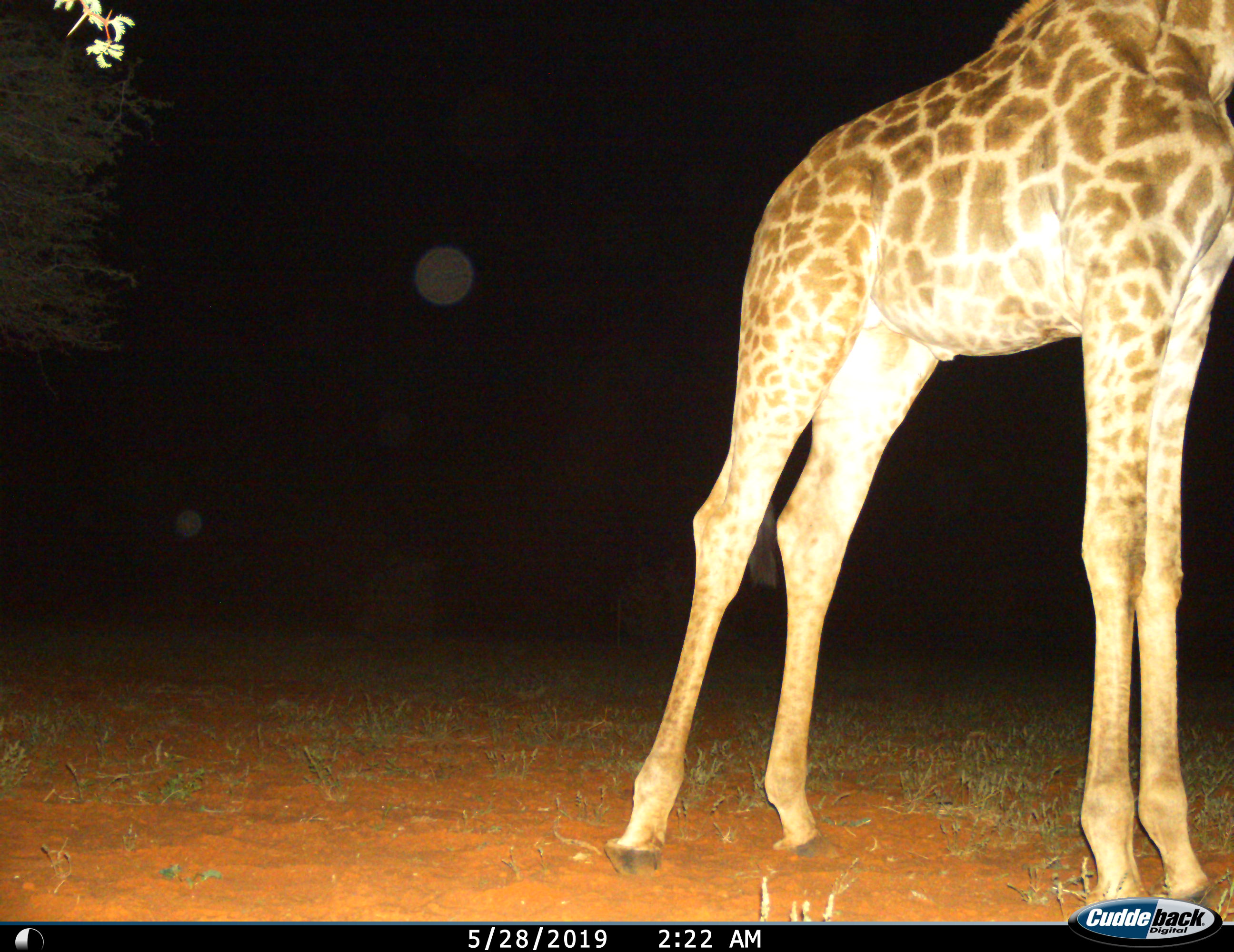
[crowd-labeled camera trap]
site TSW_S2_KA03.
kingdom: Animalia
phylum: Chordata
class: Mammalia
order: Artiodactyla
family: Giraffidae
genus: Giraffa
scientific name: Giraffa camelopardalis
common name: giraffe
Giraffe (Giraffa camelopardalis), count 1. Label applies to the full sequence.